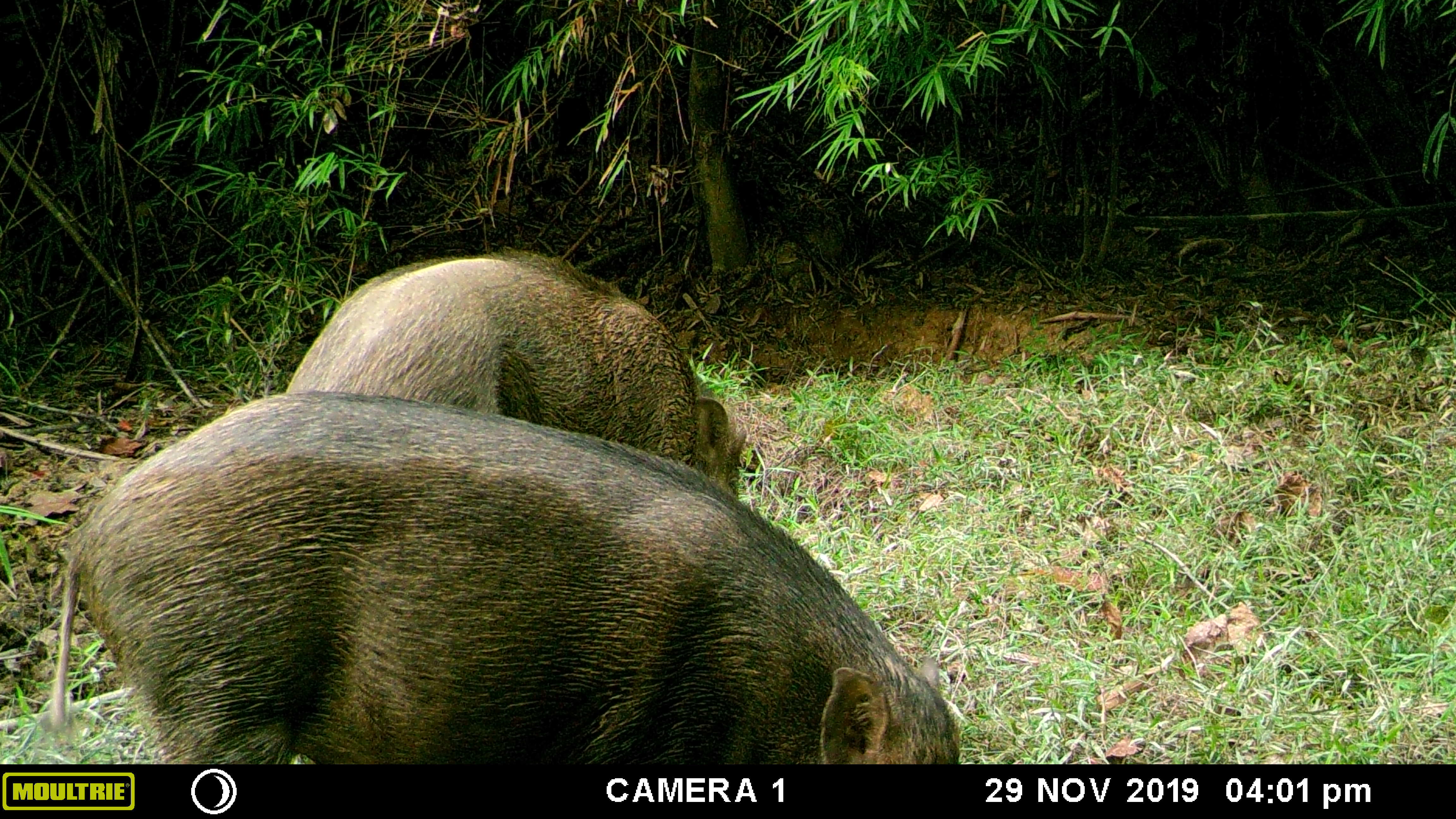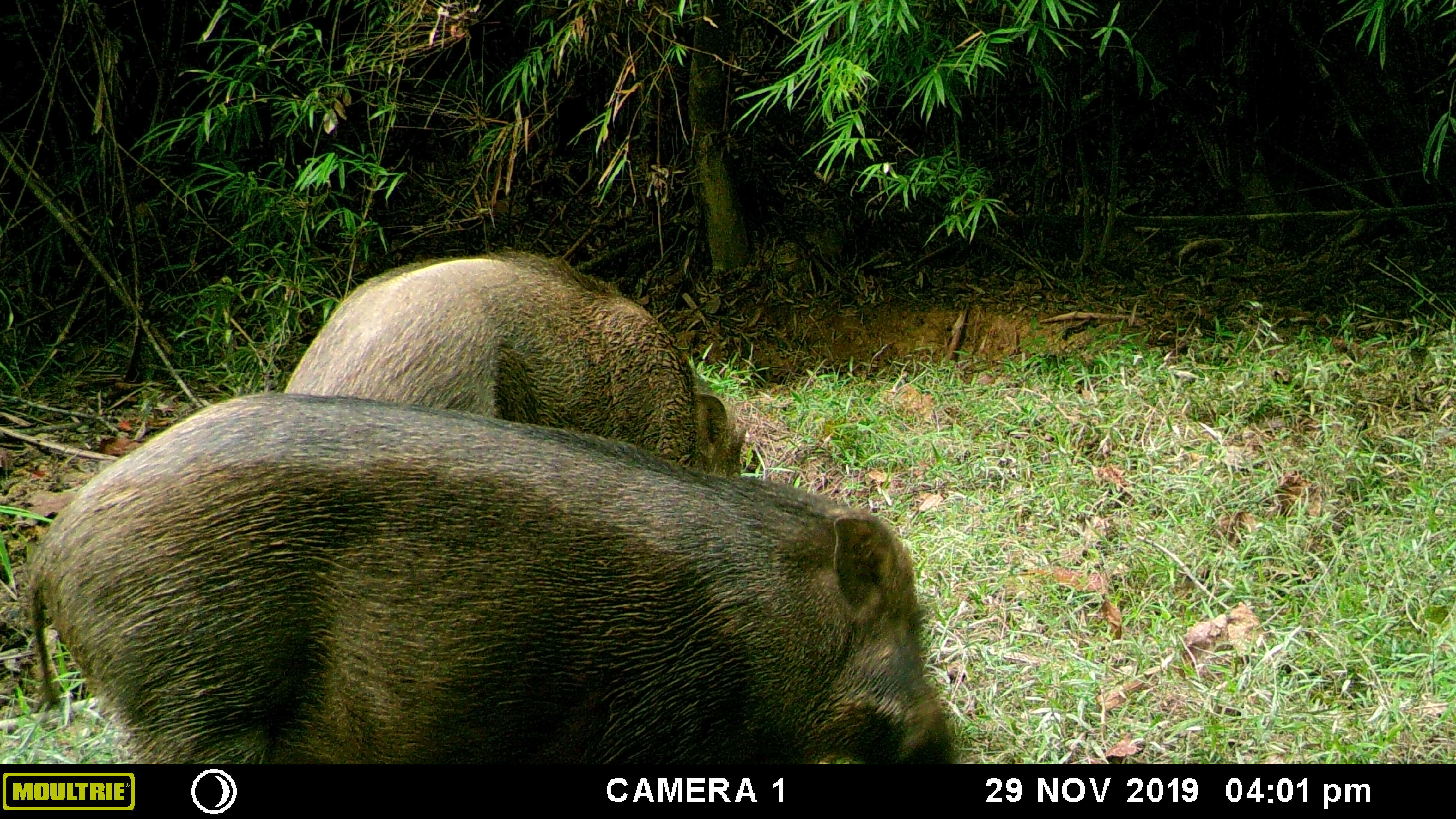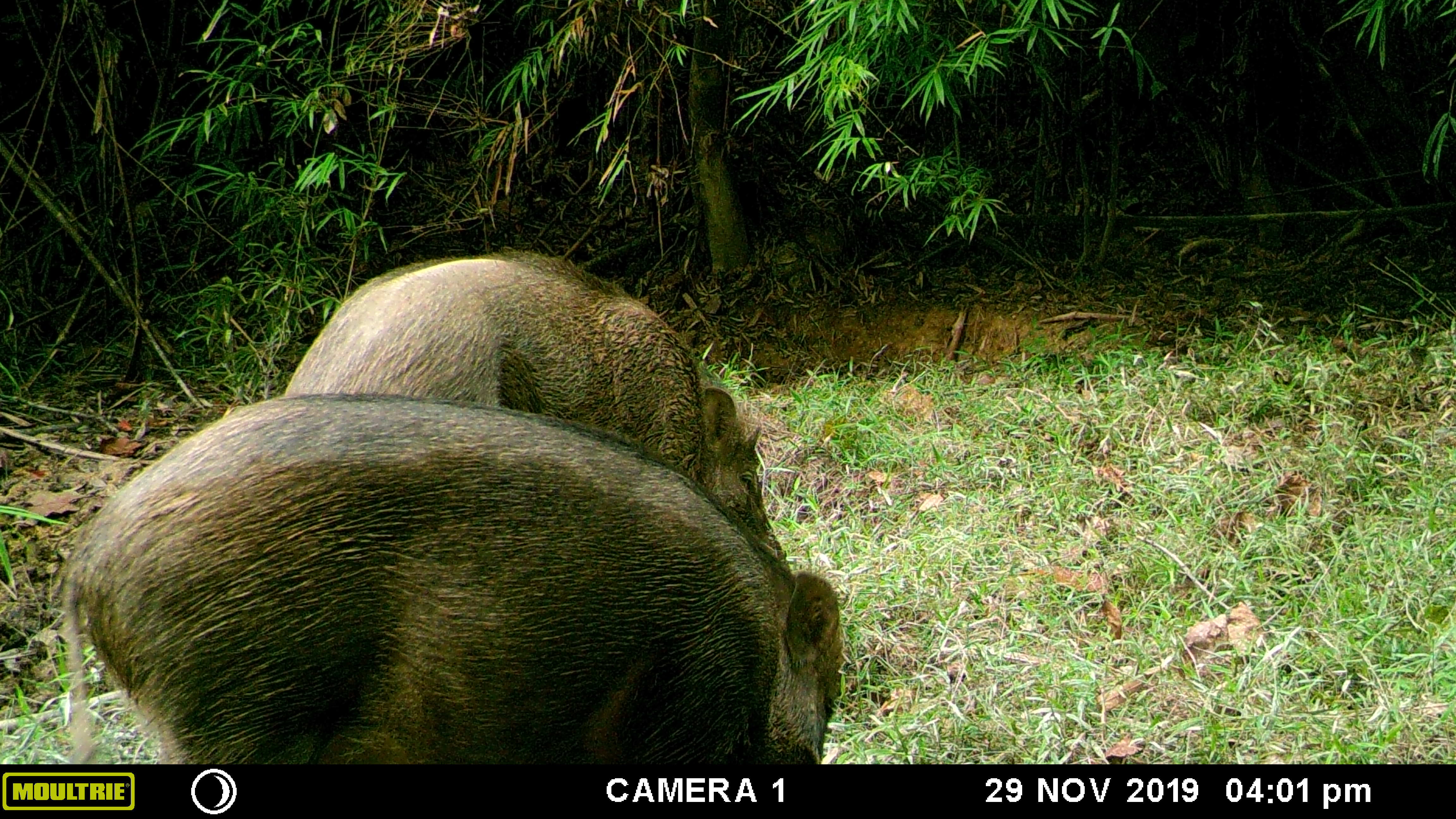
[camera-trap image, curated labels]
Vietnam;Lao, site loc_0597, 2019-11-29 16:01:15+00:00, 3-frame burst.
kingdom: Animalia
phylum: Chordata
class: Mammalia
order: Artiodactyla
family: Suidae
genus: Sus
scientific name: Sus scrofa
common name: eurasian wild pig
Eurasian wild pig (Sus scrofa). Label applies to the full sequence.